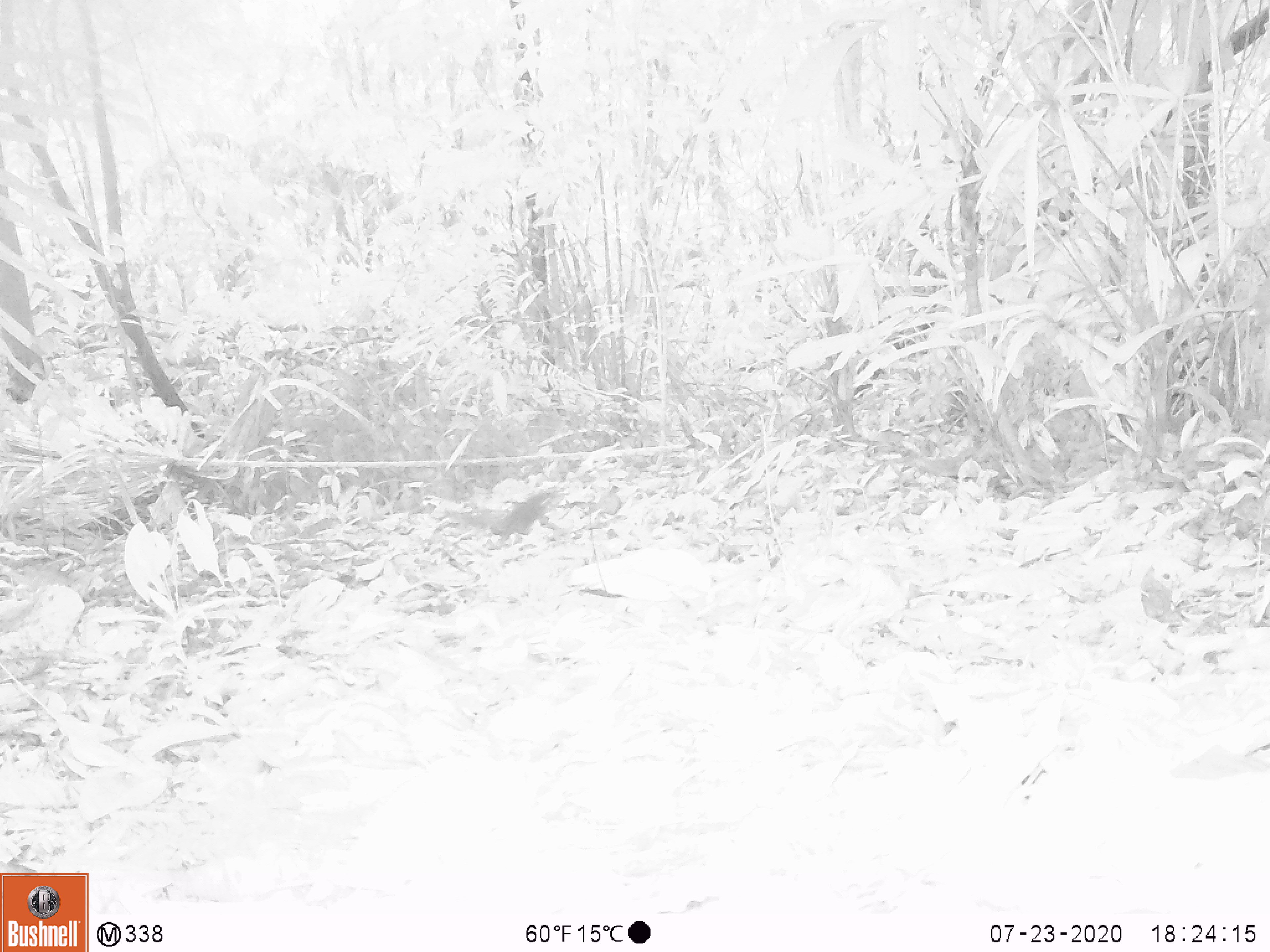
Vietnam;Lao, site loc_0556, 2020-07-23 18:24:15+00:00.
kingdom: Animalia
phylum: Chordata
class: Mammalia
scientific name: Mammalia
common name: mammal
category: unidentified small mammal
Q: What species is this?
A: Unidentified small mammal (mammal) (Mammalia).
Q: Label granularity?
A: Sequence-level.